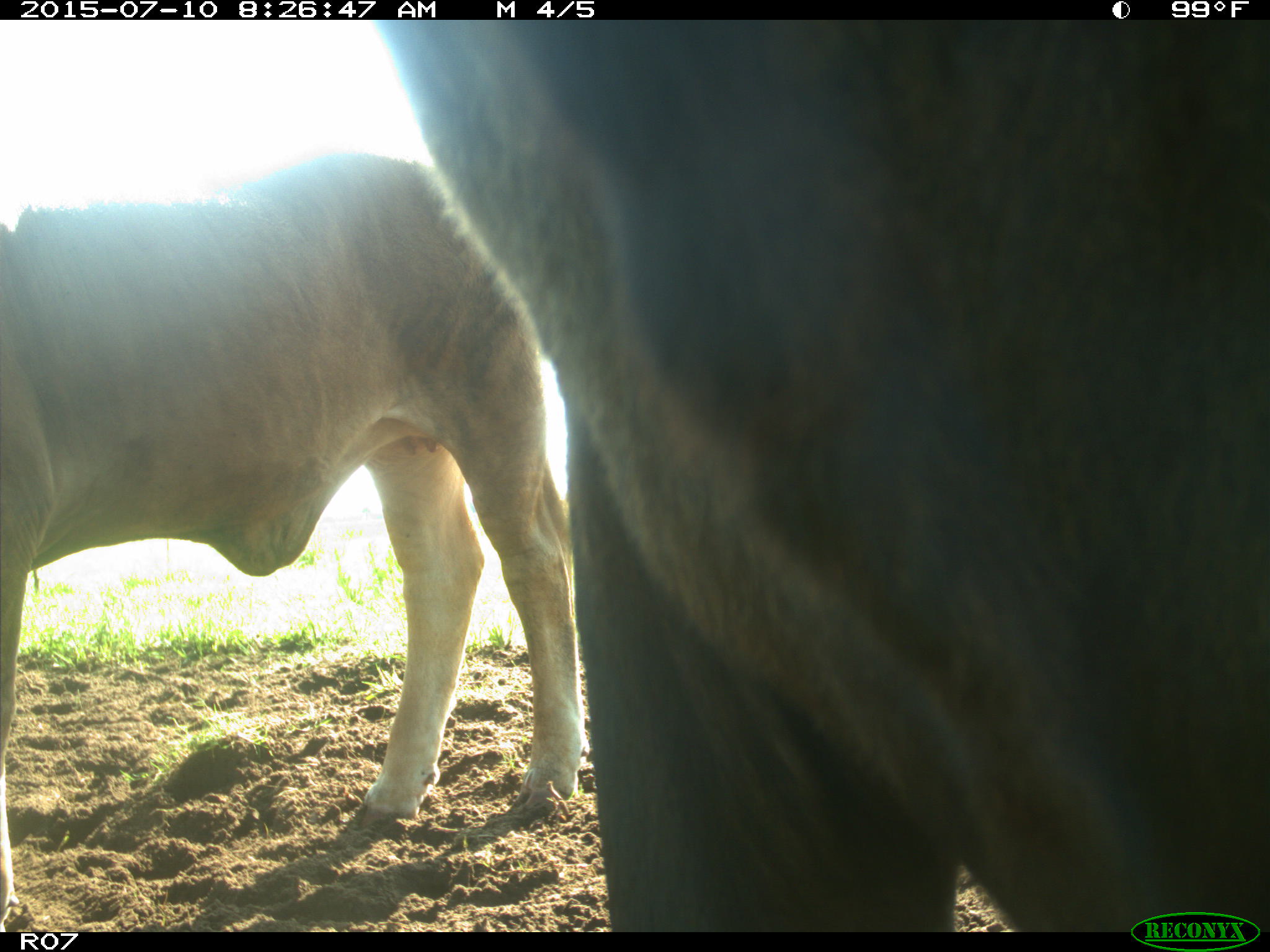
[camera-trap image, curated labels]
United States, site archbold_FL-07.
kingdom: Animalia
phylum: Chordata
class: Mammalia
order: Artiodactyla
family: Bovidae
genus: Bos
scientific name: Bos taurus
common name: domestic cow